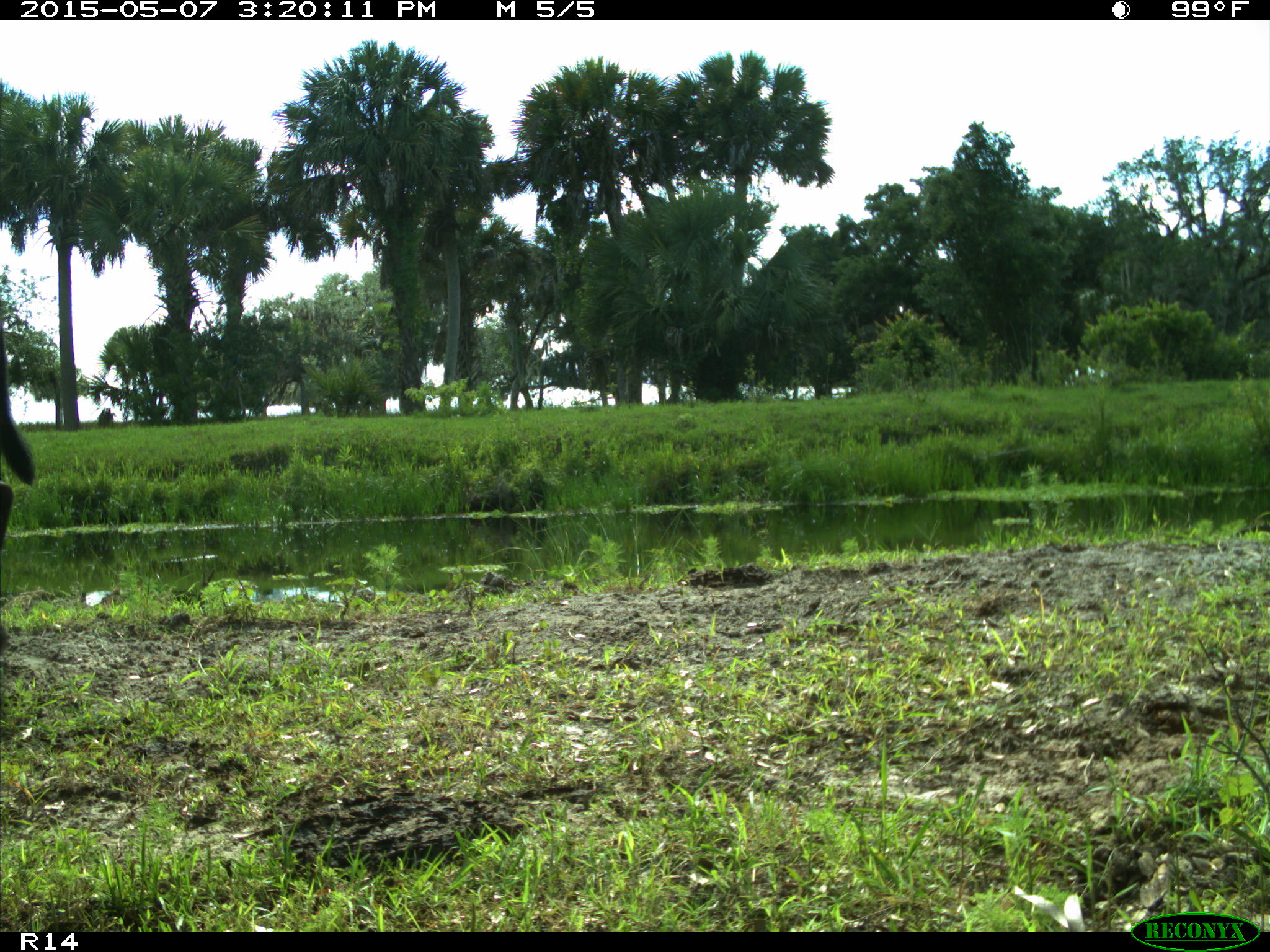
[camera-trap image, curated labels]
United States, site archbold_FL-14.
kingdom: Animalia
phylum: Chordata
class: Mammalia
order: Artiodactyla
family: Bovidae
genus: Bos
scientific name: Bos taurus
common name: domestic cow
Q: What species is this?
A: Bos taurus (domestic cow).